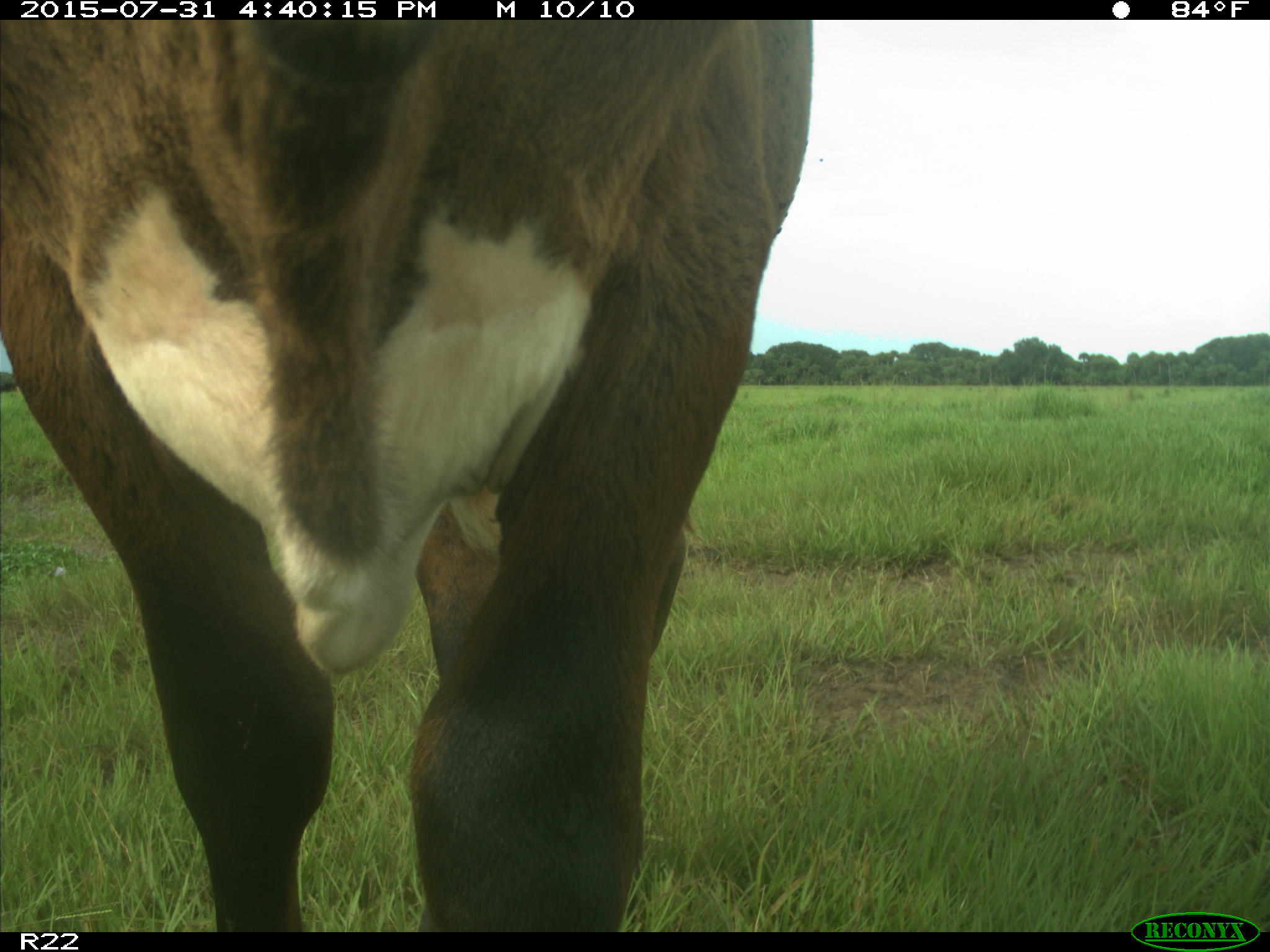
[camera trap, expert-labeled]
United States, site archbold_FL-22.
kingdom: Animalia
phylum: Chordata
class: Mammalia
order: Artiodactyla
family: Bovidae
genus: Bos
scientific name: Bos taurus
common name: domestic cow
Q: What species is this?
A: Bos taurus (domestic cow).